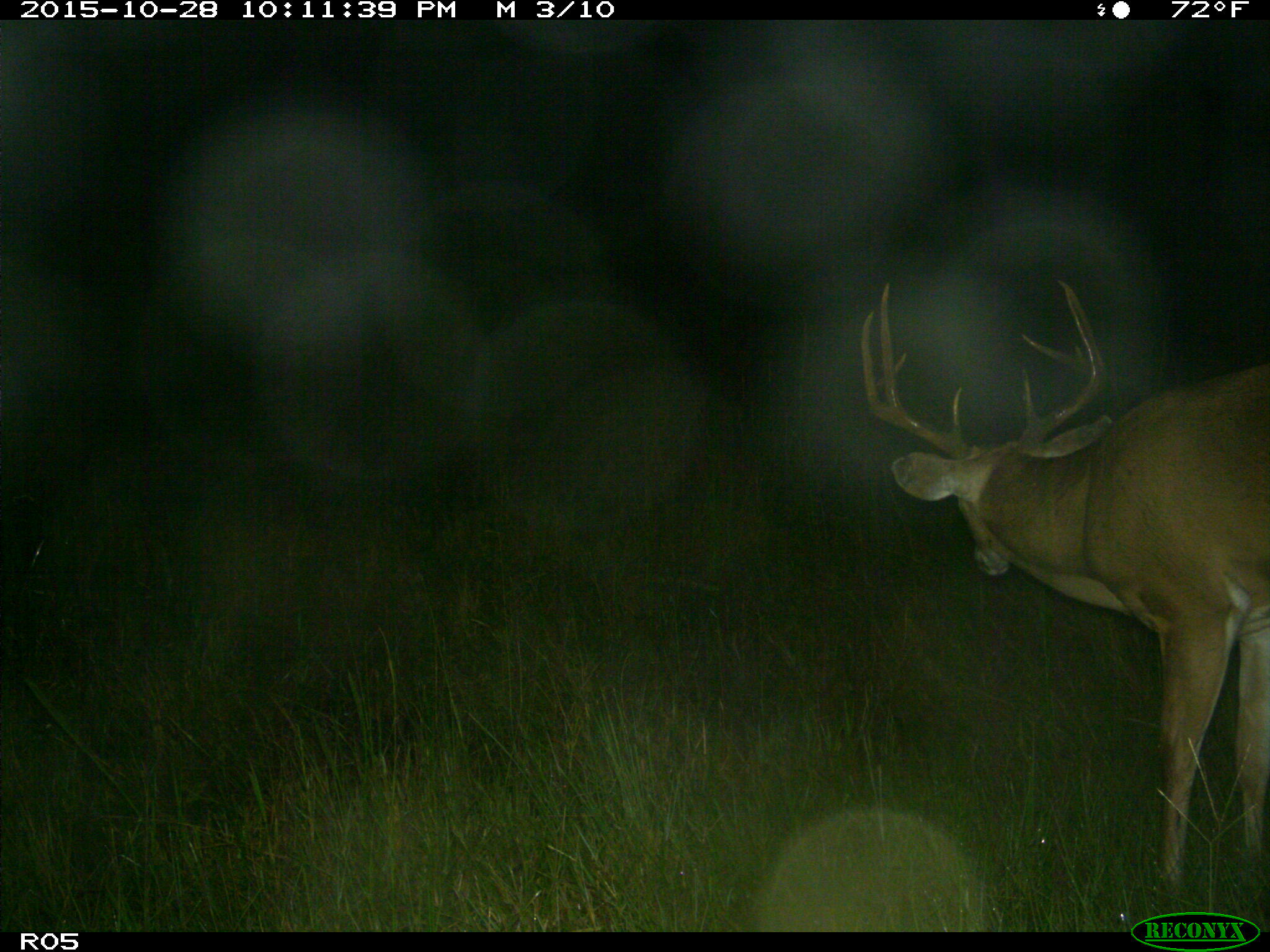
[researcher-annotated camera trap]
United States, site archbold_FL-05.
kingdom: Animalia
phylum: Chordata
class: Mammalia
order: Artiodactyla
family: Cervidae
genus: Odocoileus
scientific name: Odocoileus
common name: deer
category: unidentified deer